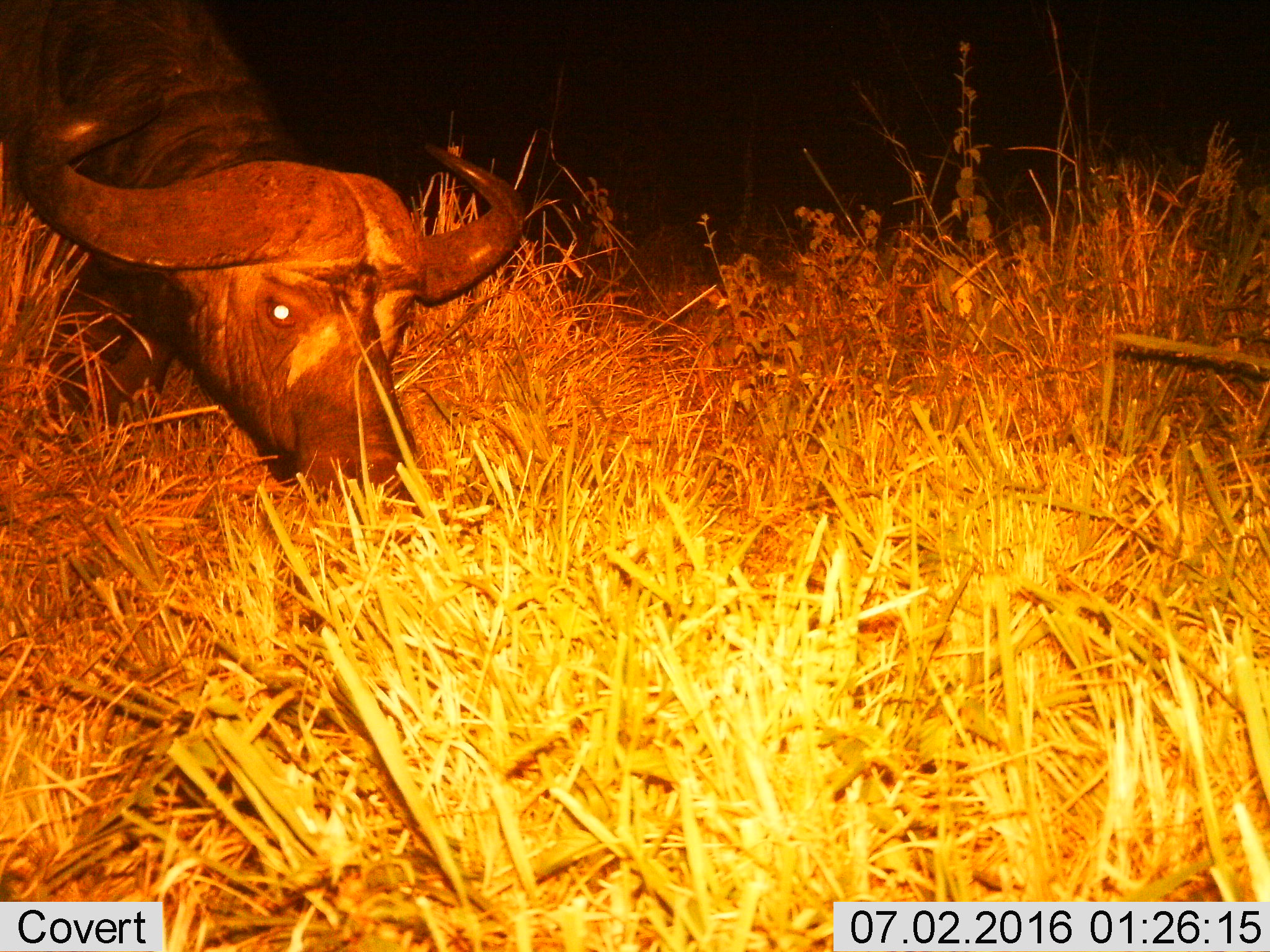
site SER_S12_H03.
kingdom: Animalia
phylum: Chordata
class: Mammalia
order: Artiodactyla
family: Bovidae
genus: Syncerus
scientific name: Syncerus caffer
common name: african buffalo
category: buffalo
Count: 1.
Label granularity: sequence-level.